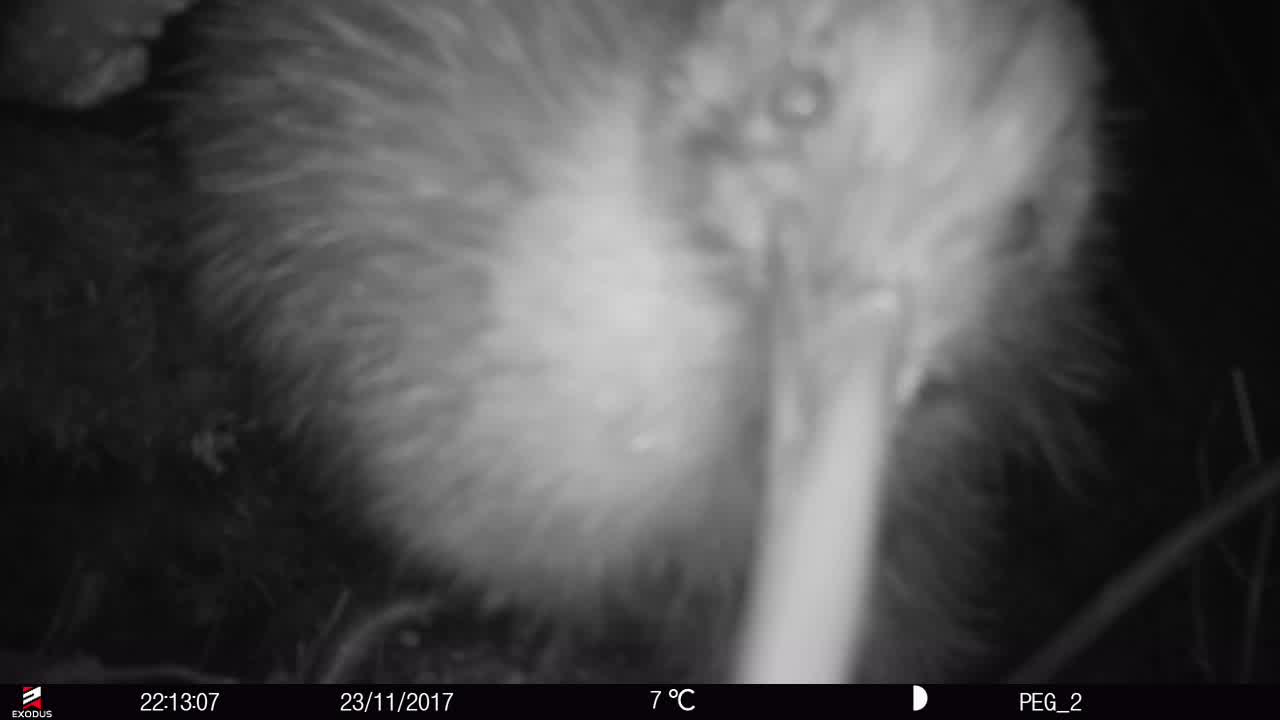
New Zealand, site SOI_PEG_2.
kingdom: Animalia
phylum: Chordata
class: Aves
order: Apterygiformes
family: Apterygidae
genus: Apteryx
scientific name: Apteryx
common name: kiwi